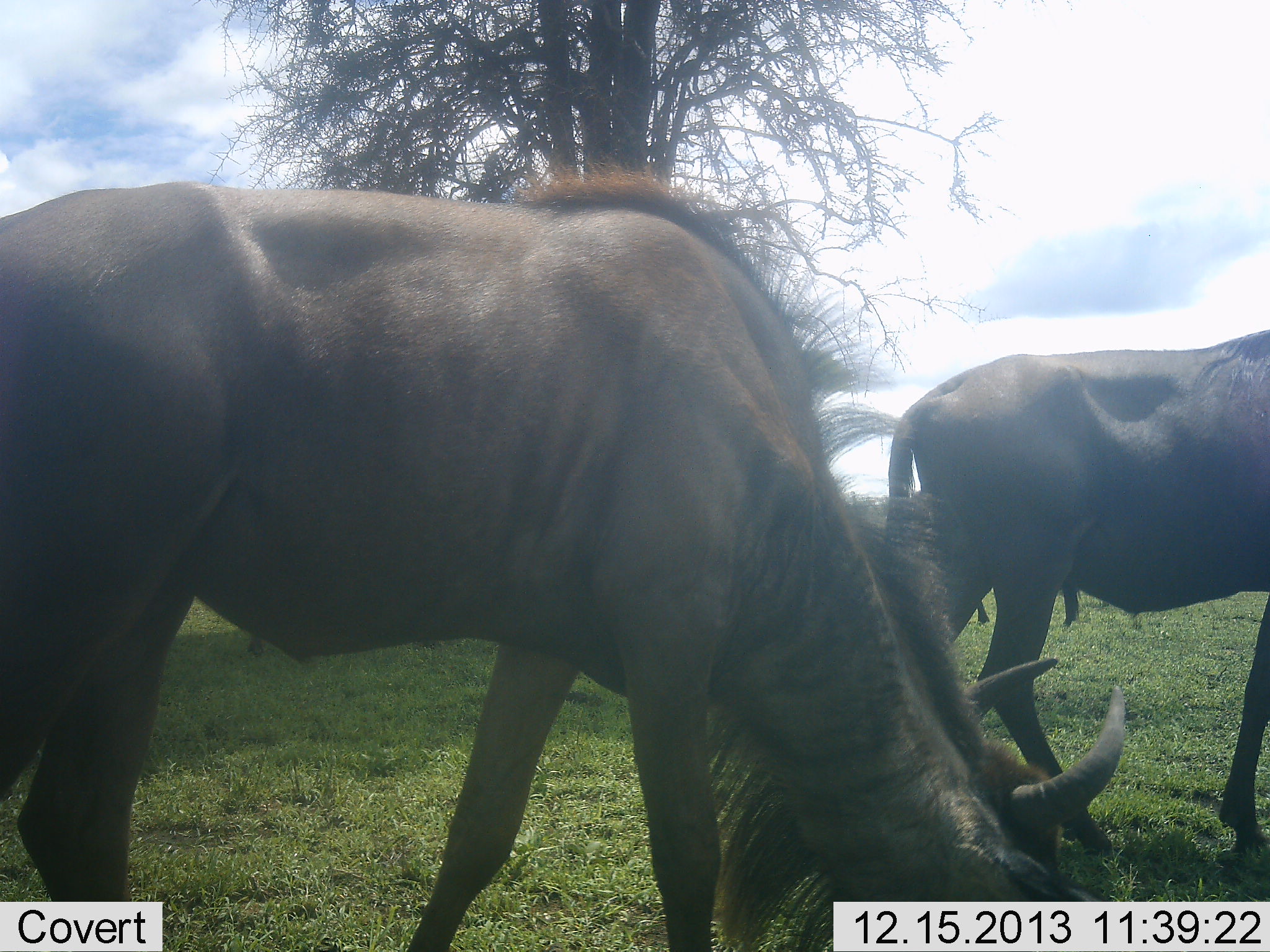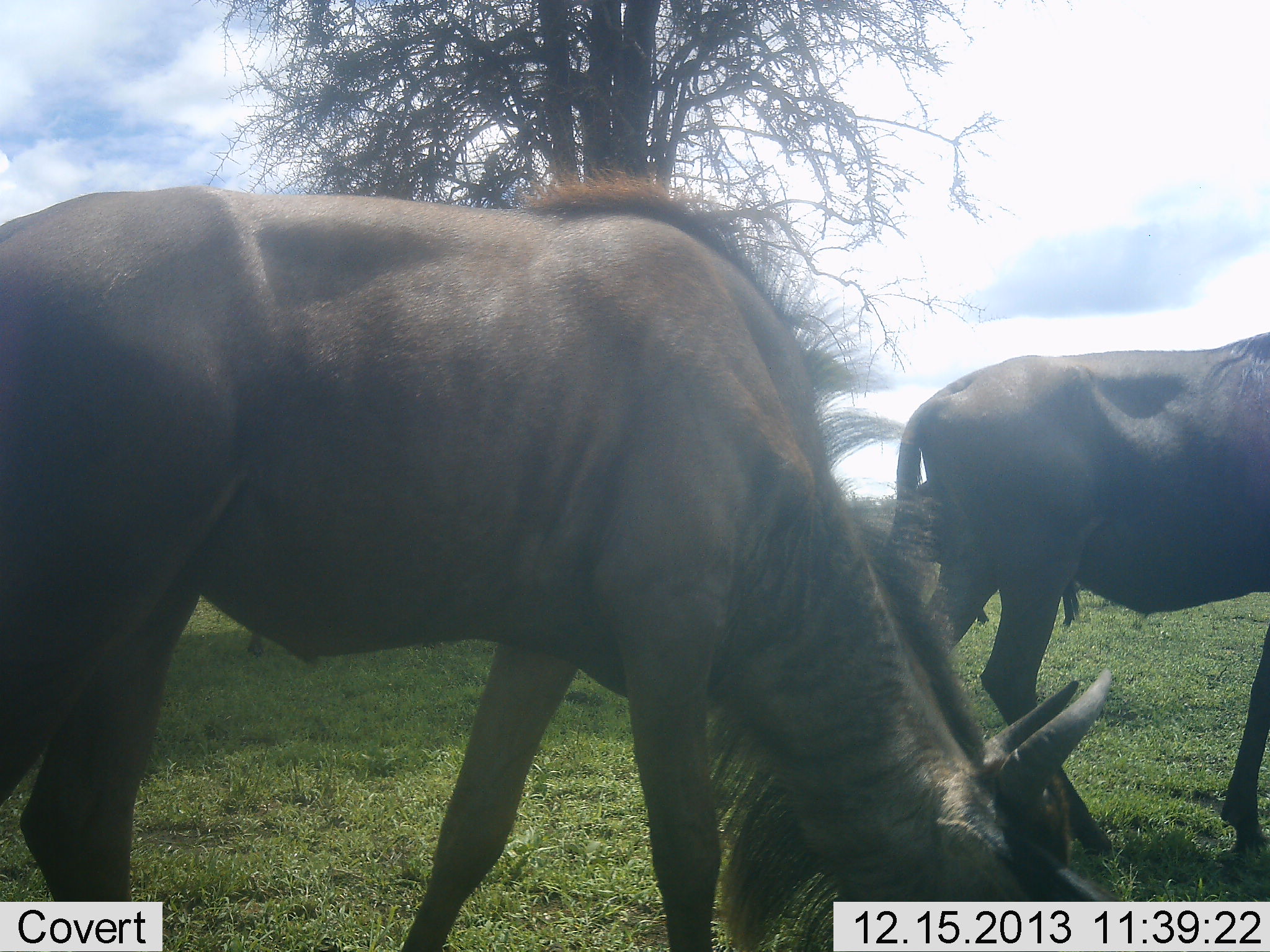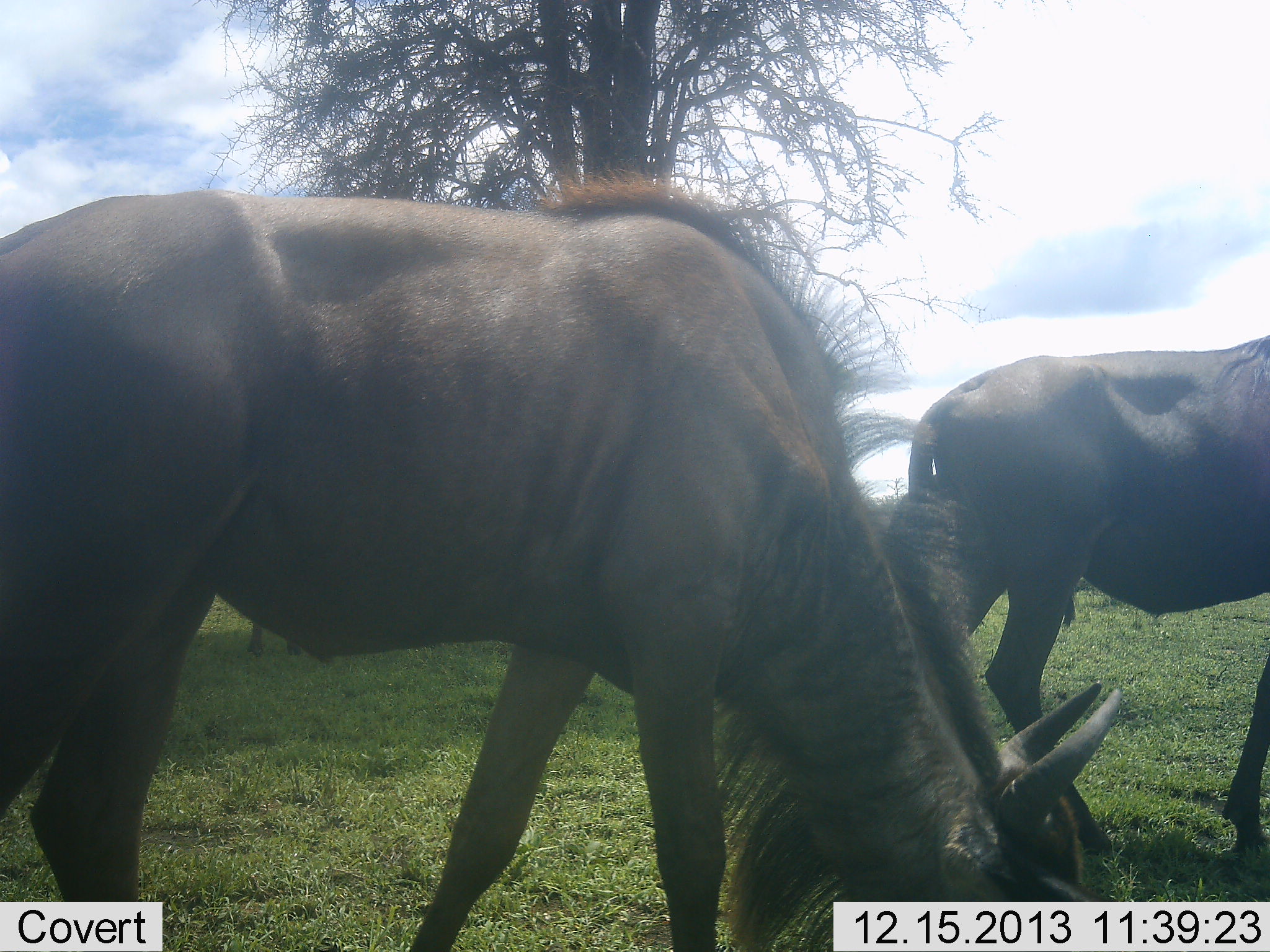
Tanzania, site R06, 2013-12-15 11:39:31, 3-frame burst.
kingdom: Animalia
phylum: Chordata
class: Mammalia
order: Artiodactyla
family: Bovidae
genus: Connochaetes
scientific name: Connochaetes taurinus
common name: blue wildebeest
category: wildebeest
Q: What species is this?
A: Wildebeest (blue wildebeest) (Connochaetes taurinus).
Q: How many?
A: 3.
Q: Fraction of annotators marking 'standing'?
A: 70%.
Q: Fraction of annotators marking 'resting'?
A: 0%.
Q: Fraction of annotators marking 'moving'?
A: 0%.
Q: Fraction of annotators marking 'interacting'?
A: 0%.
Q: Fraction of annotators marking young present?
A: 0%.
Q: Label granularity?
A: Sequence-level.